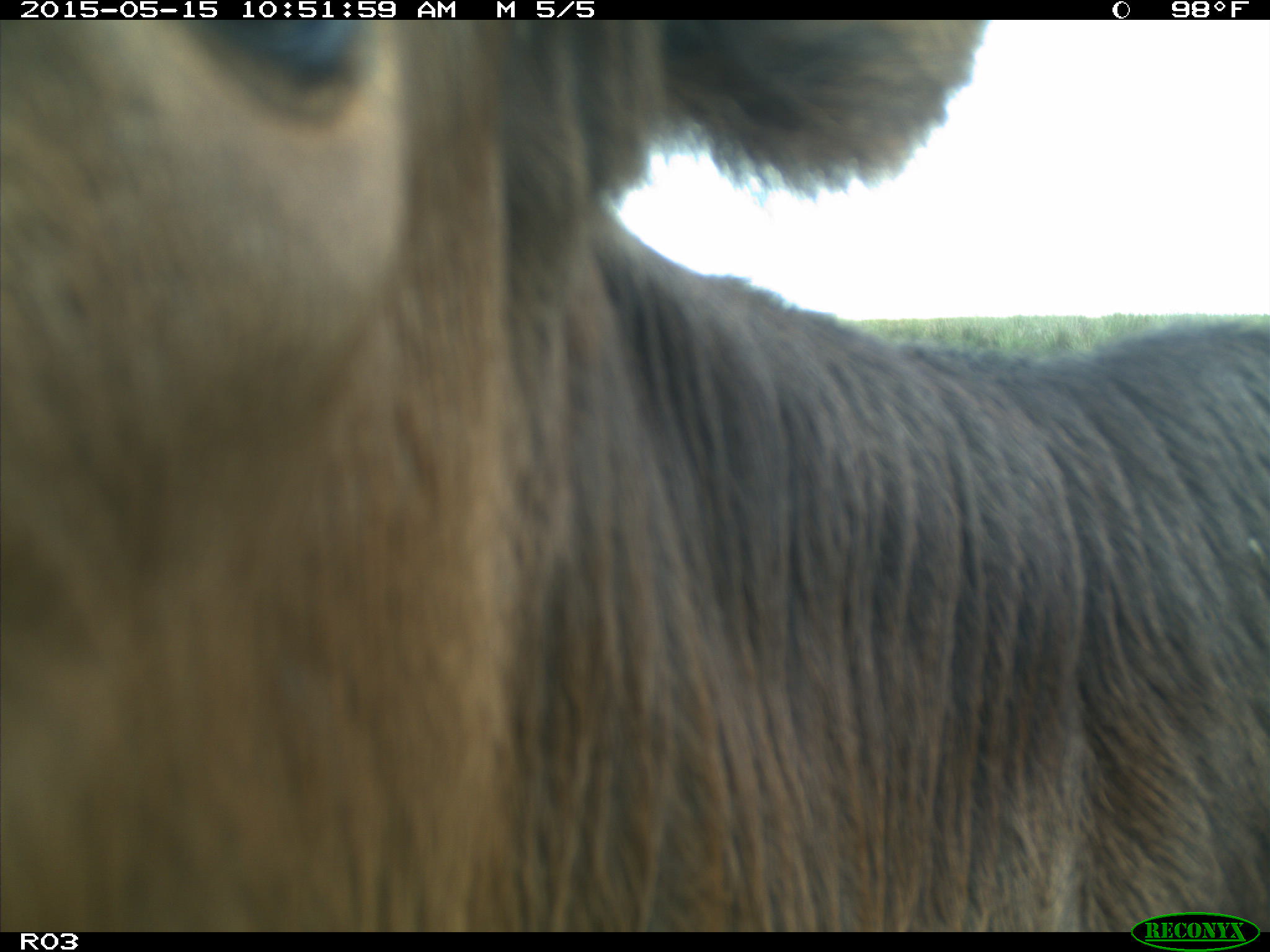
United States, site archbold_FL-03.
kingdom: Animalia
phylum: Chordata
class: Mammalia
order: Artiodactyla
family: Bovidae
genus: Bos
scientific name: Bos taurus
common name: domestic cow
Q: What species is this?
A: Bos taurus (domestic cow).